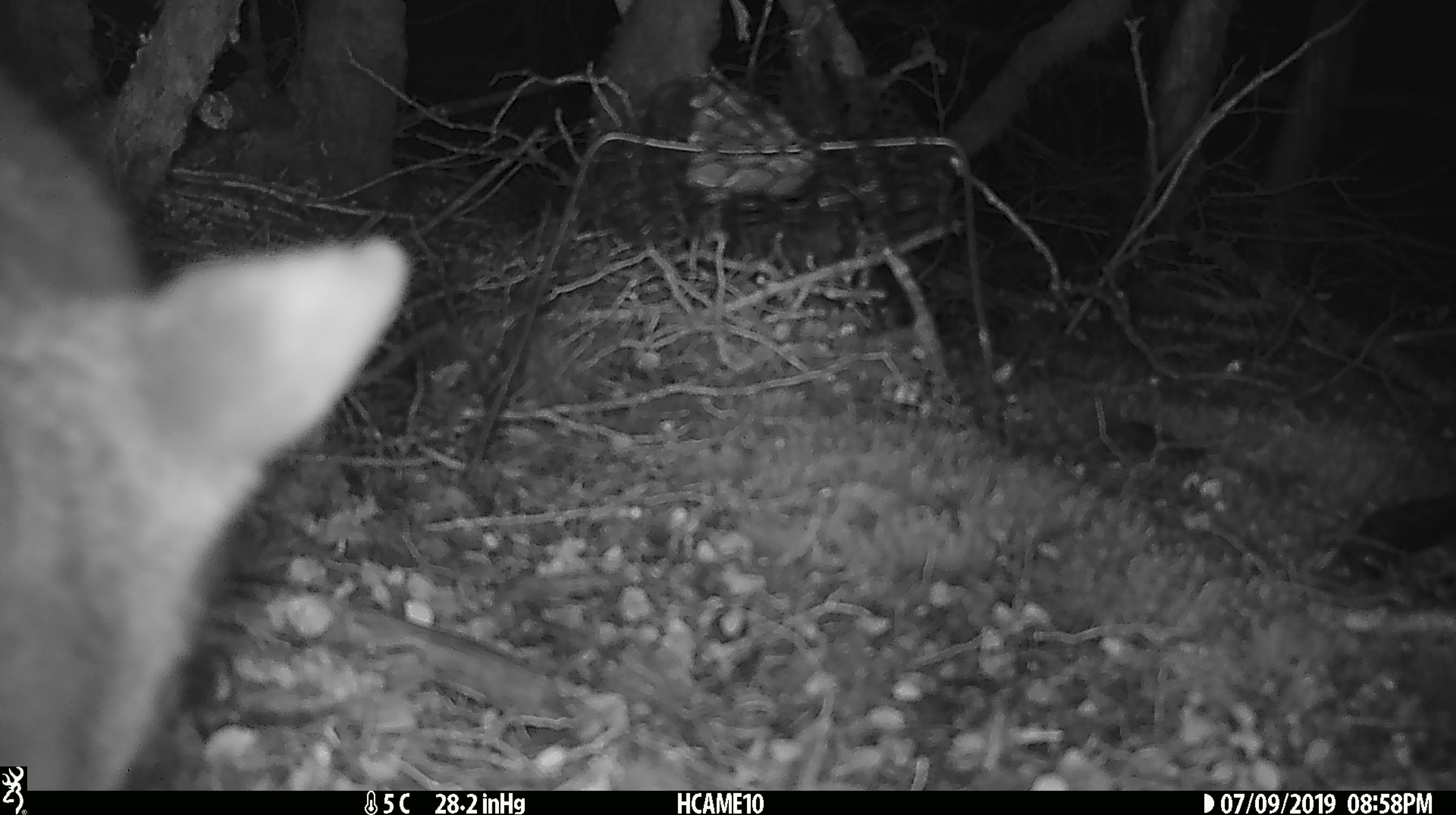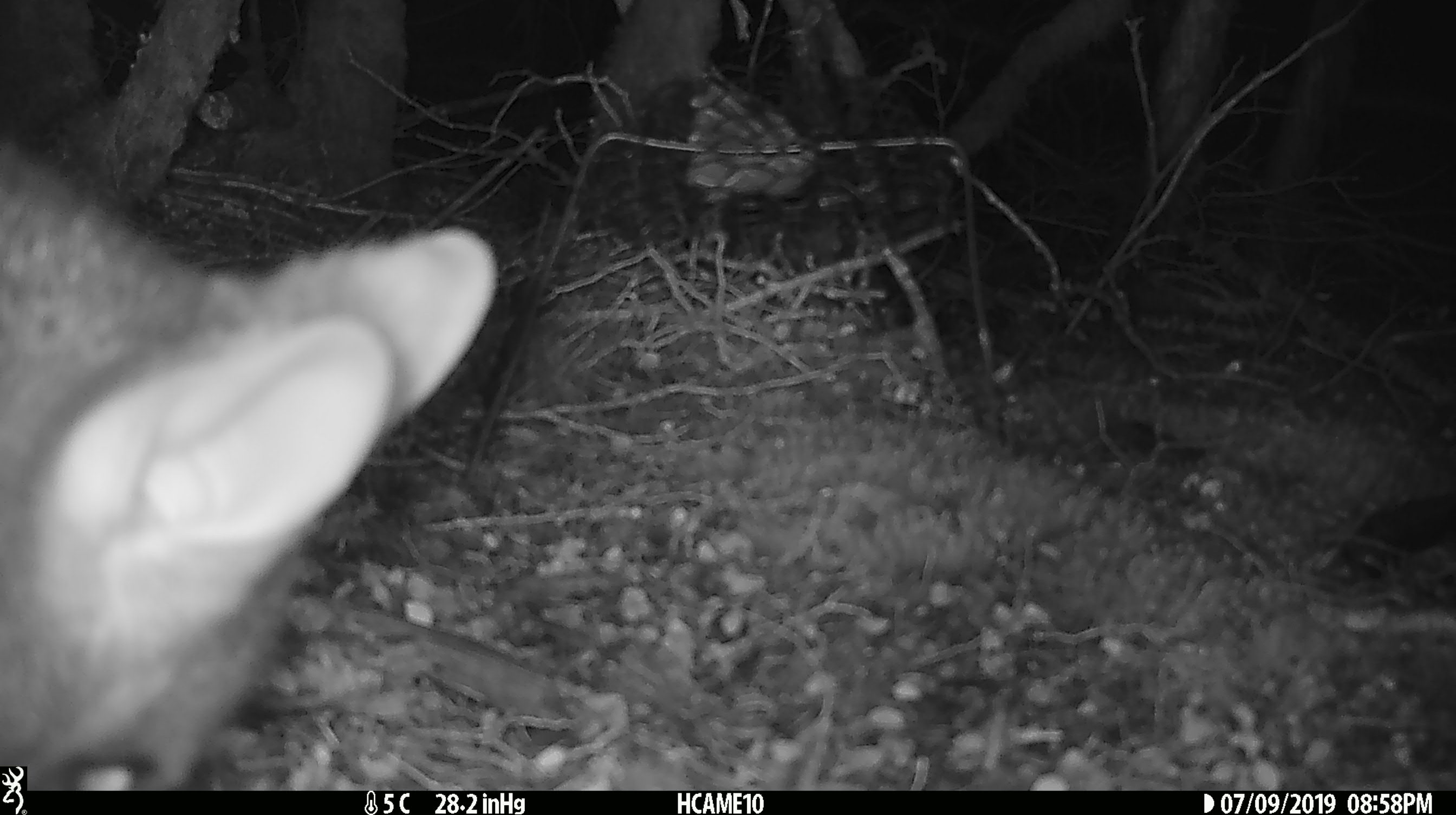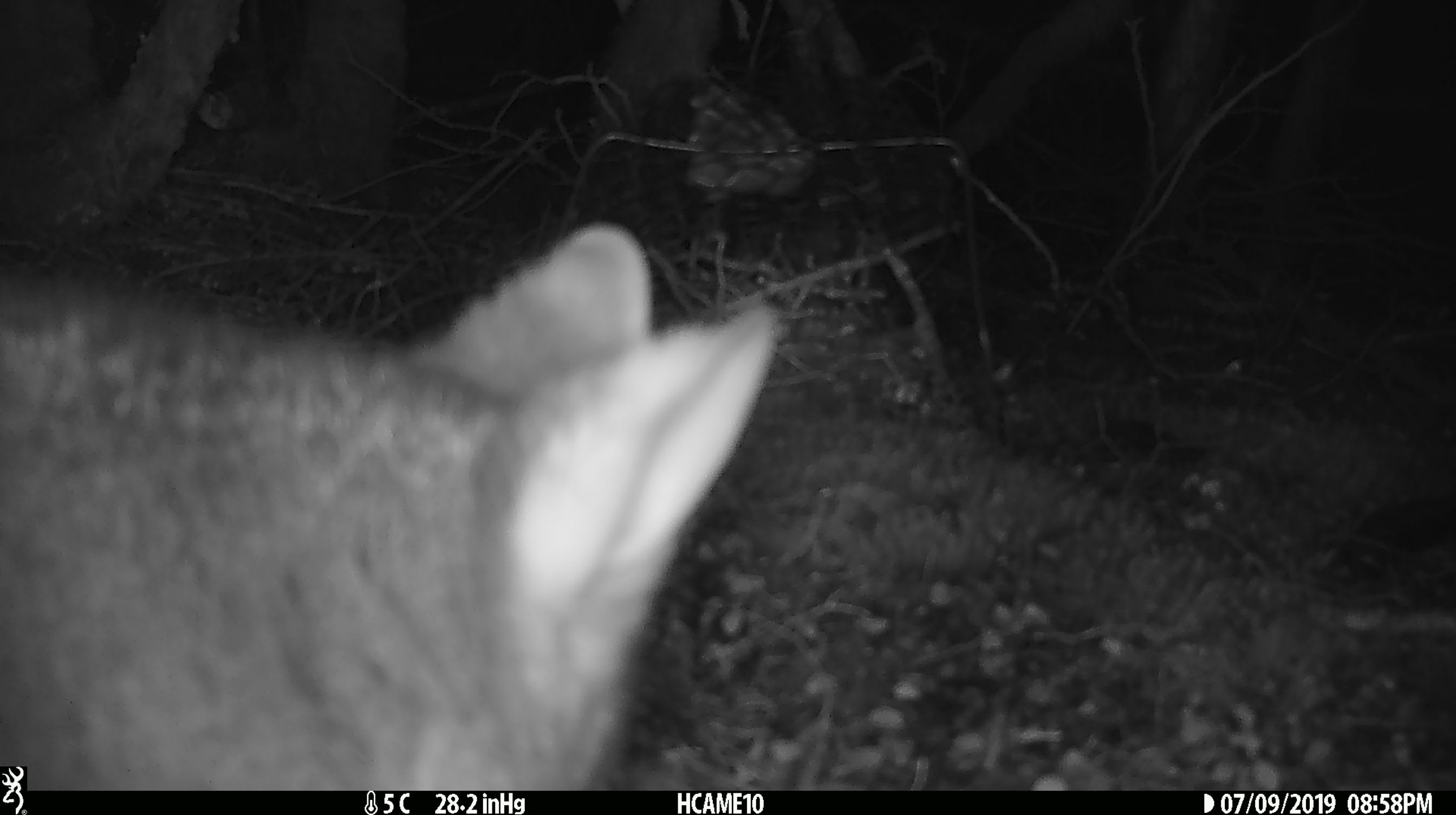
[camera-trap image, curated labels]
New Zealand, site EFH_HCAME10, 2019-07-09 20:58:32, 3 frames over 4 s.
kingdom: Animalia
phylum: Chordata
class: Mammalia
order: Diprotodontia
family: Phalangeridae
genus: Trichosurus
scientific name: Trichosurus vulpecula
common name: common brushtail possum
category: possum